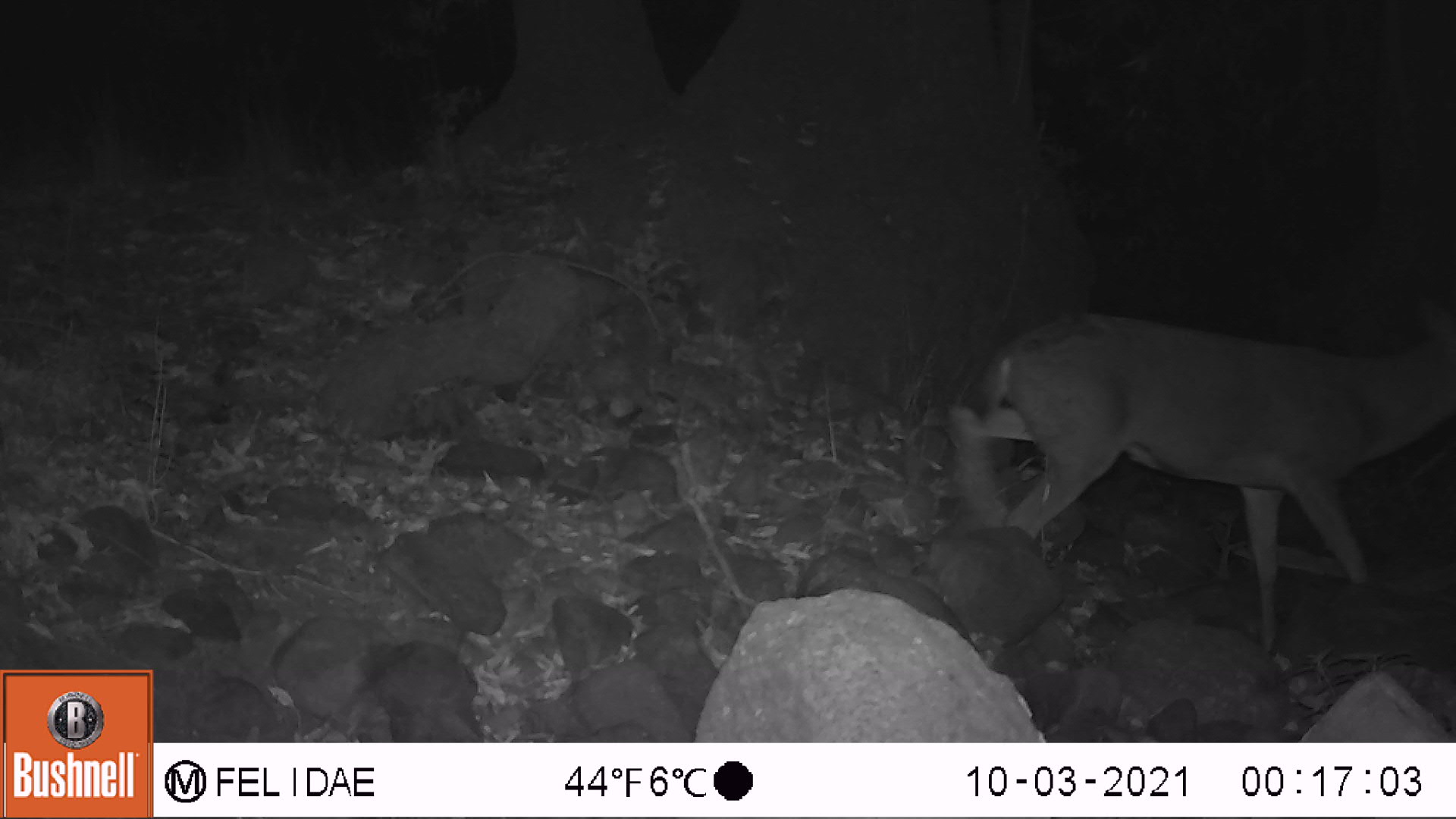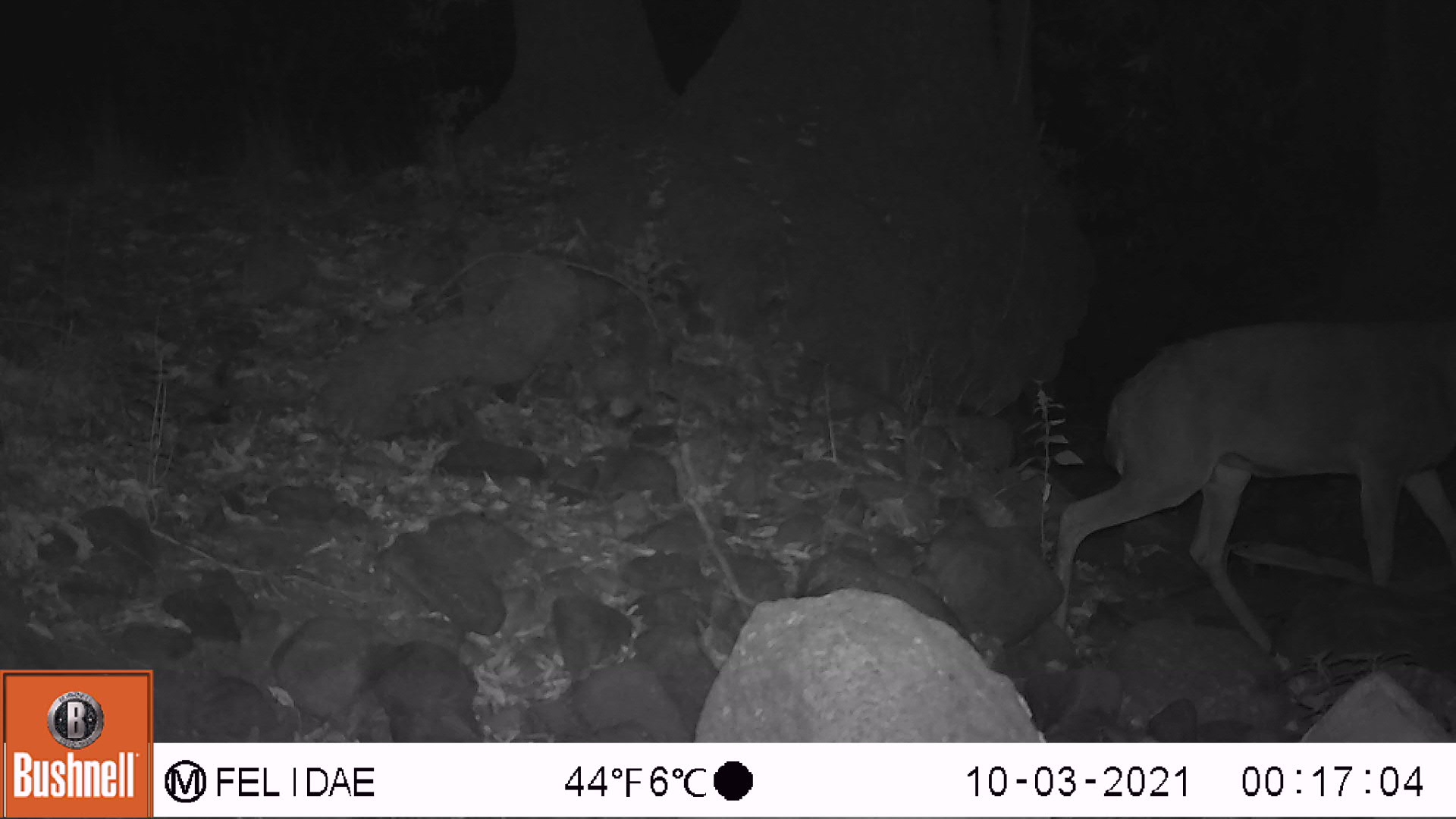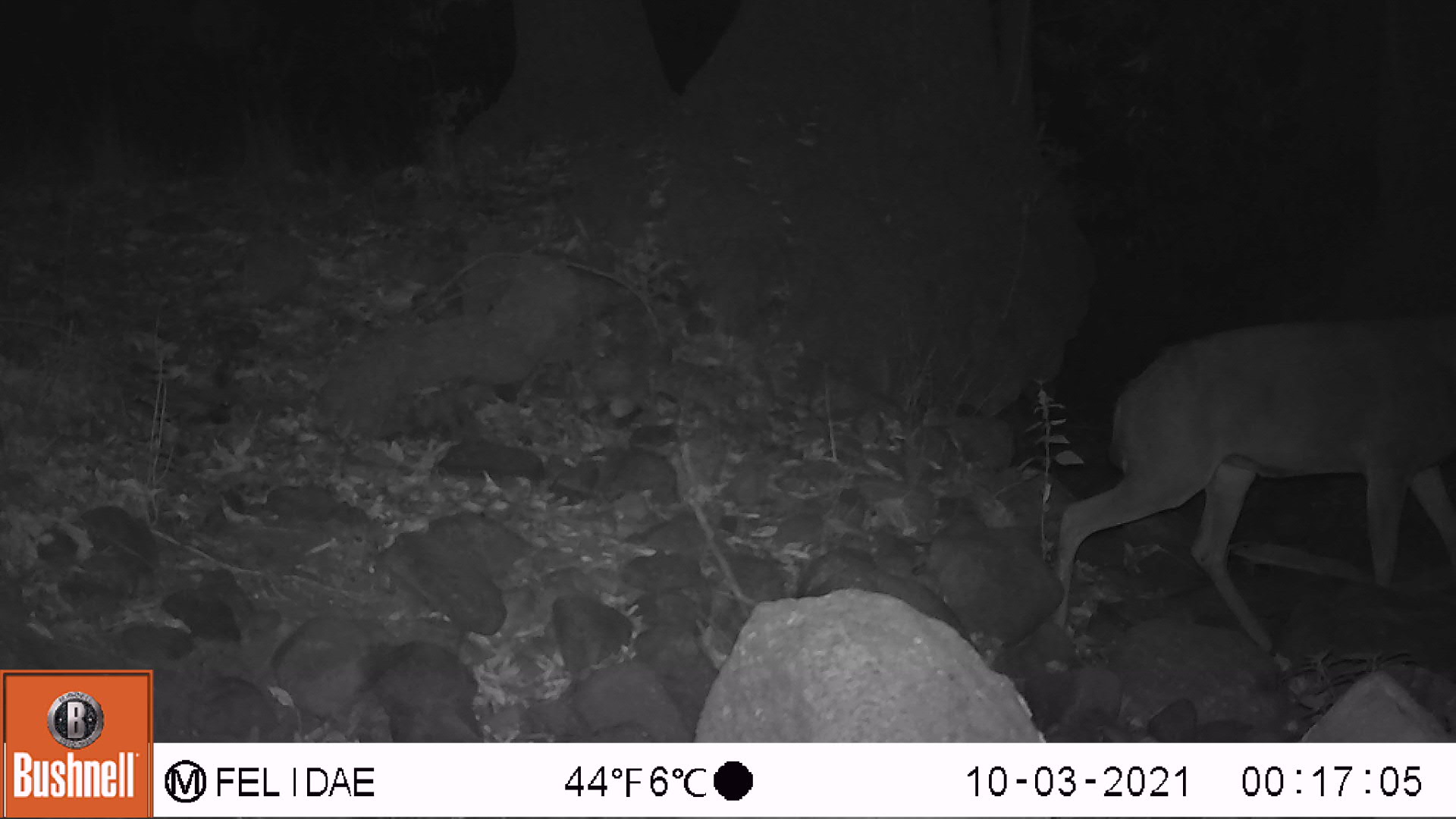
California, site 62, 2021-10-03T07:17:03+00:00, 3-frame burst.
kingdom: Animalia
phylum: Chordata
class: Mammalia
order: Artiodactyla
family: Cervidae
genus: Odocoileus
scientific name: Odocoileus hemionus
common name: mule deer